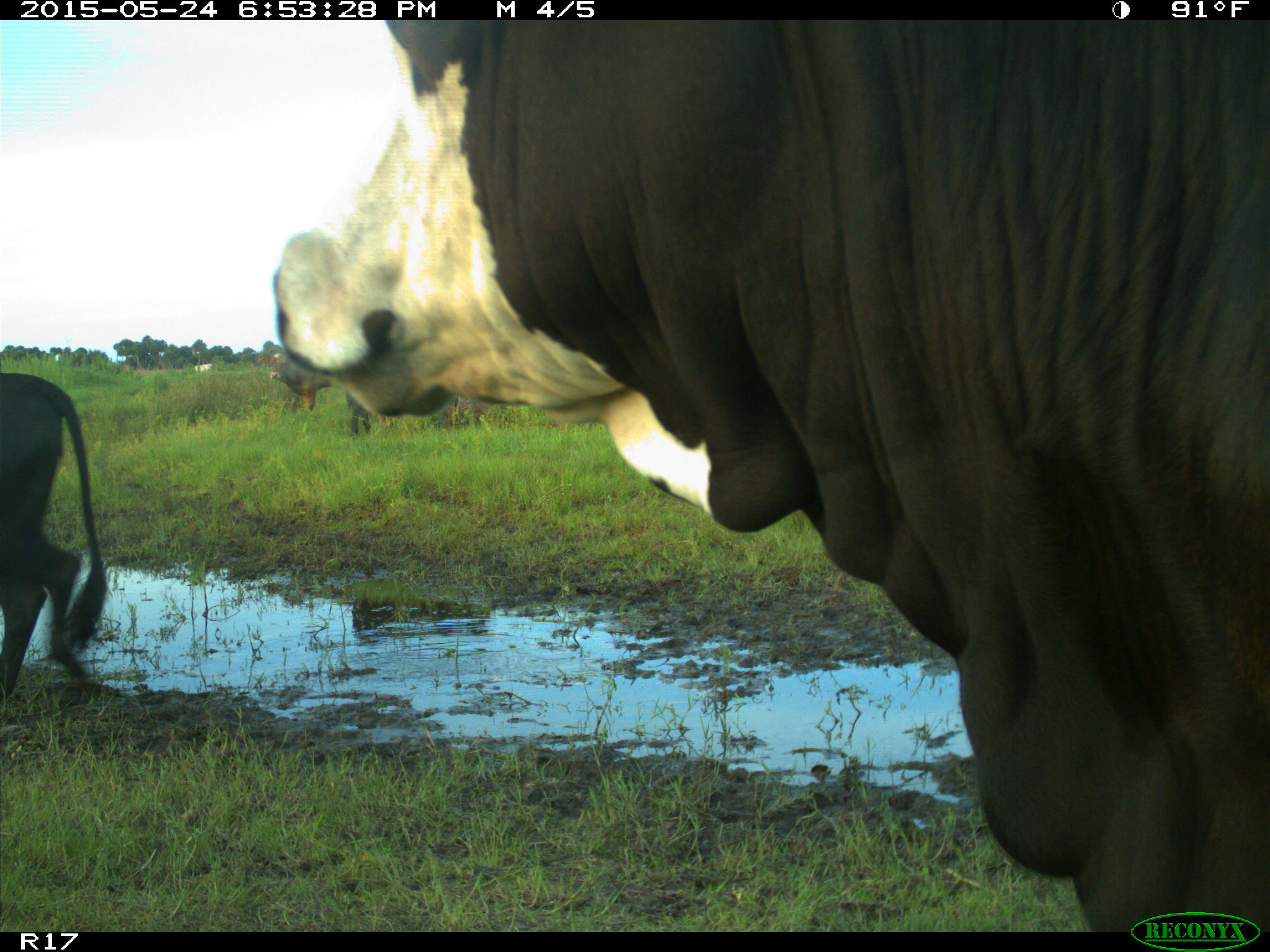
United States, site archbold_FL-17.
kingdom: Animalia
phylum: Chordata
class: Mammalia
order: Artiodactyla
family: Bovidae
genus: Bos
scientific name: Bos taurus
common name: domestic cow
Bos taurus (domestic cow).